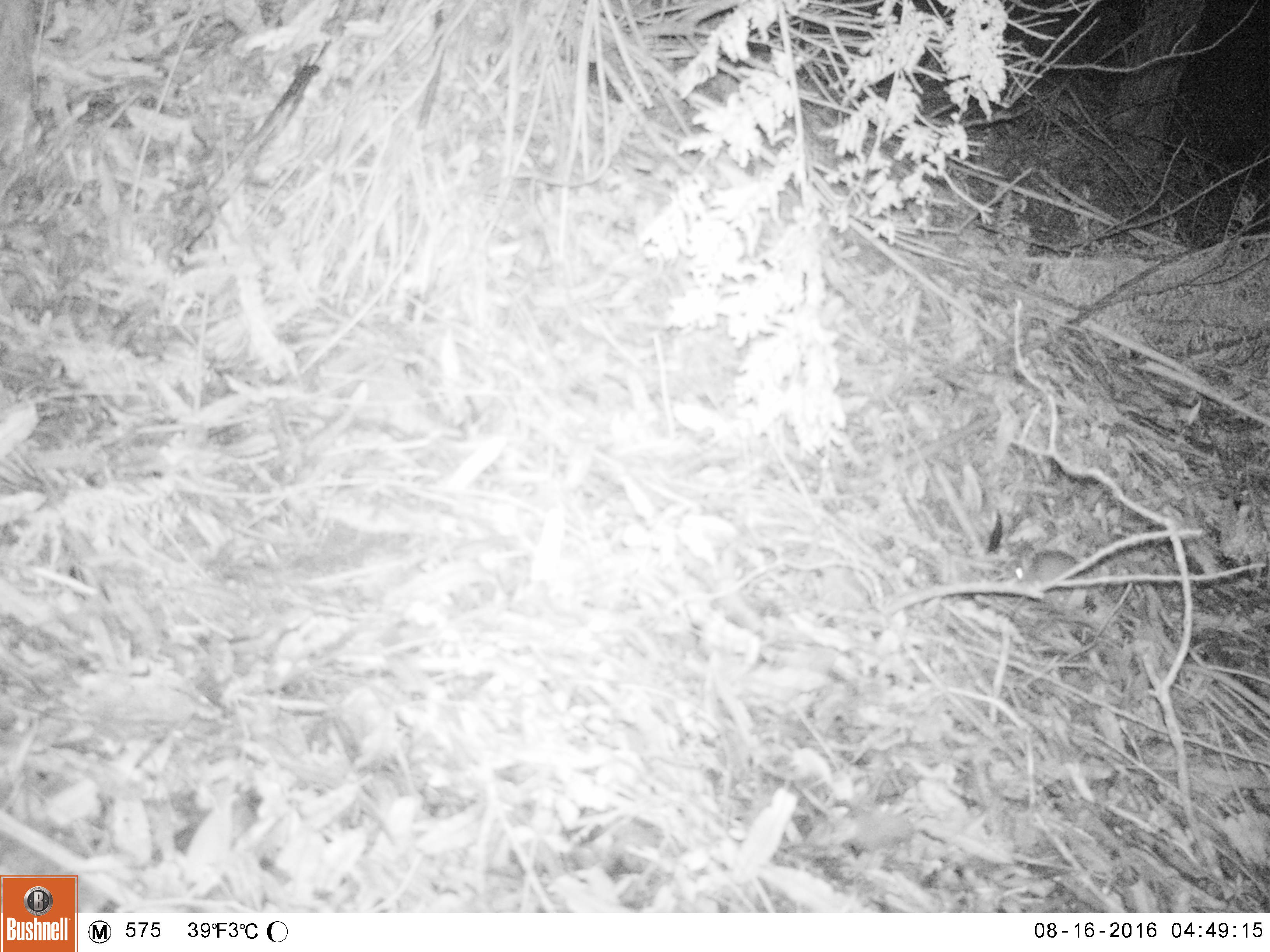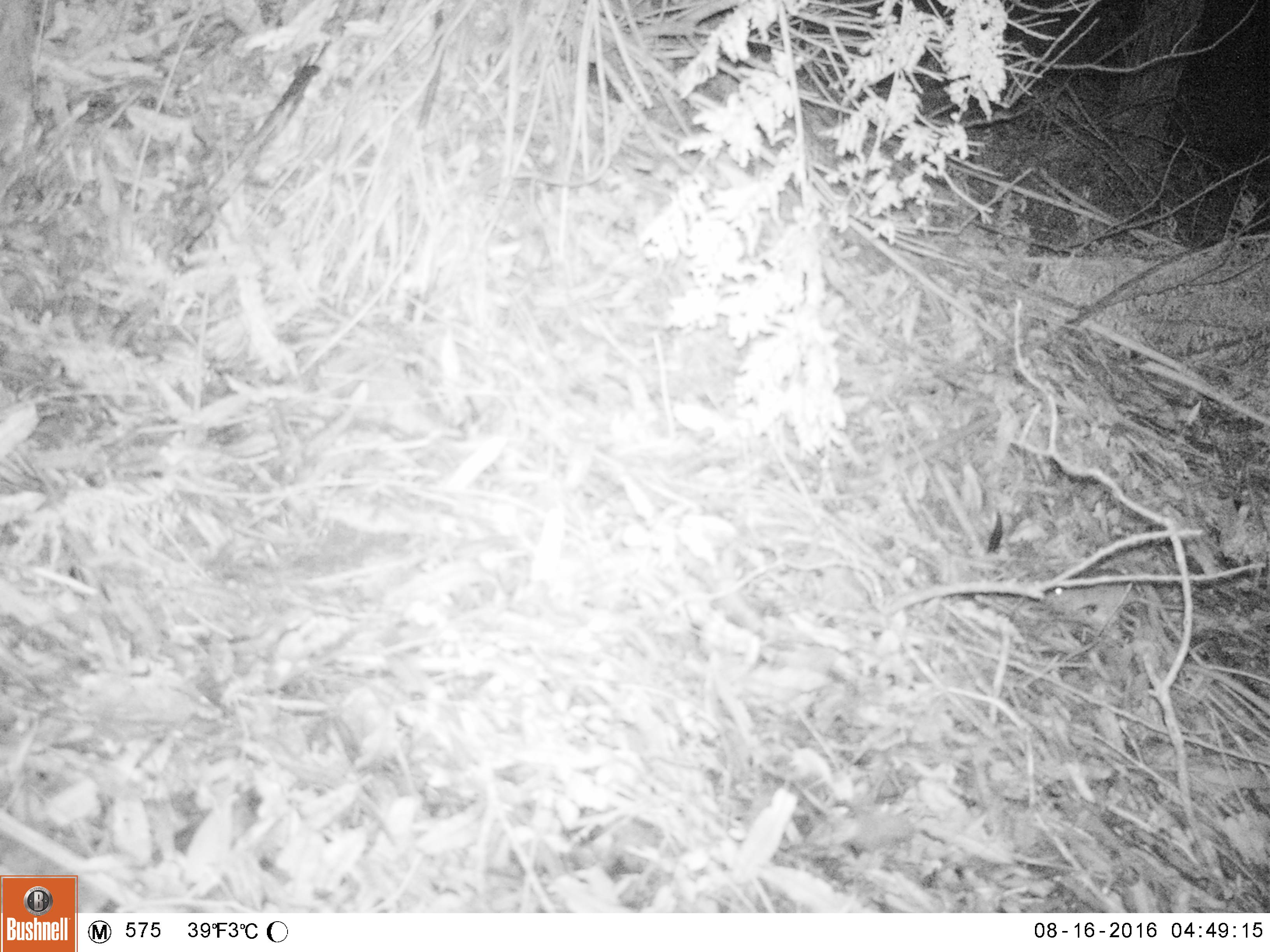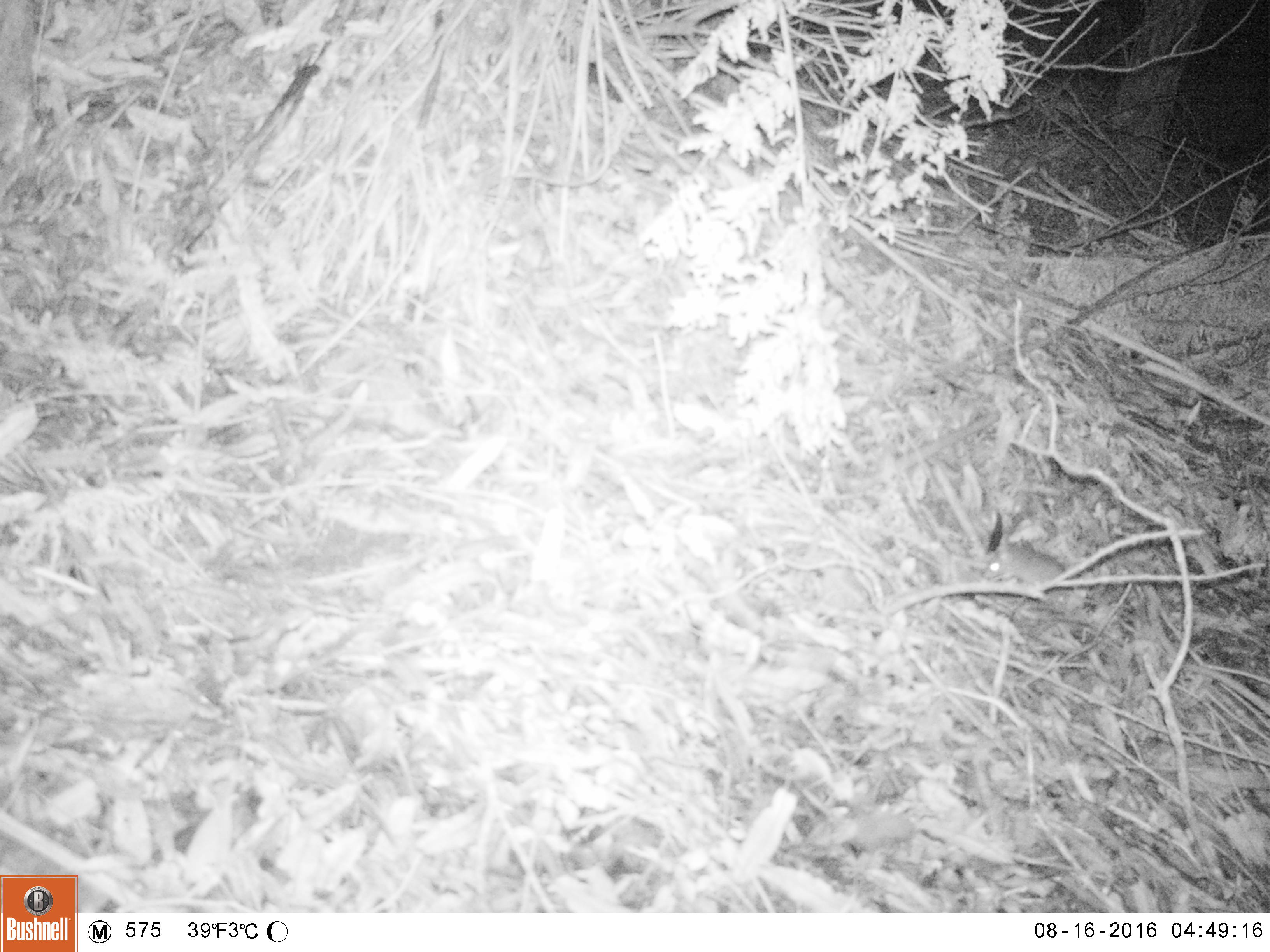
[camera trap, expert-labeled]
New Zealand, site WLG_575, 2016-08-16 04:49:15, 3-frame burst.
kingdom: Animalia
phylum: Chordata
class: Mammalia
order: Rodentia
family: Muridae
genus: Mus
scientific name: Mus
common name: mouse